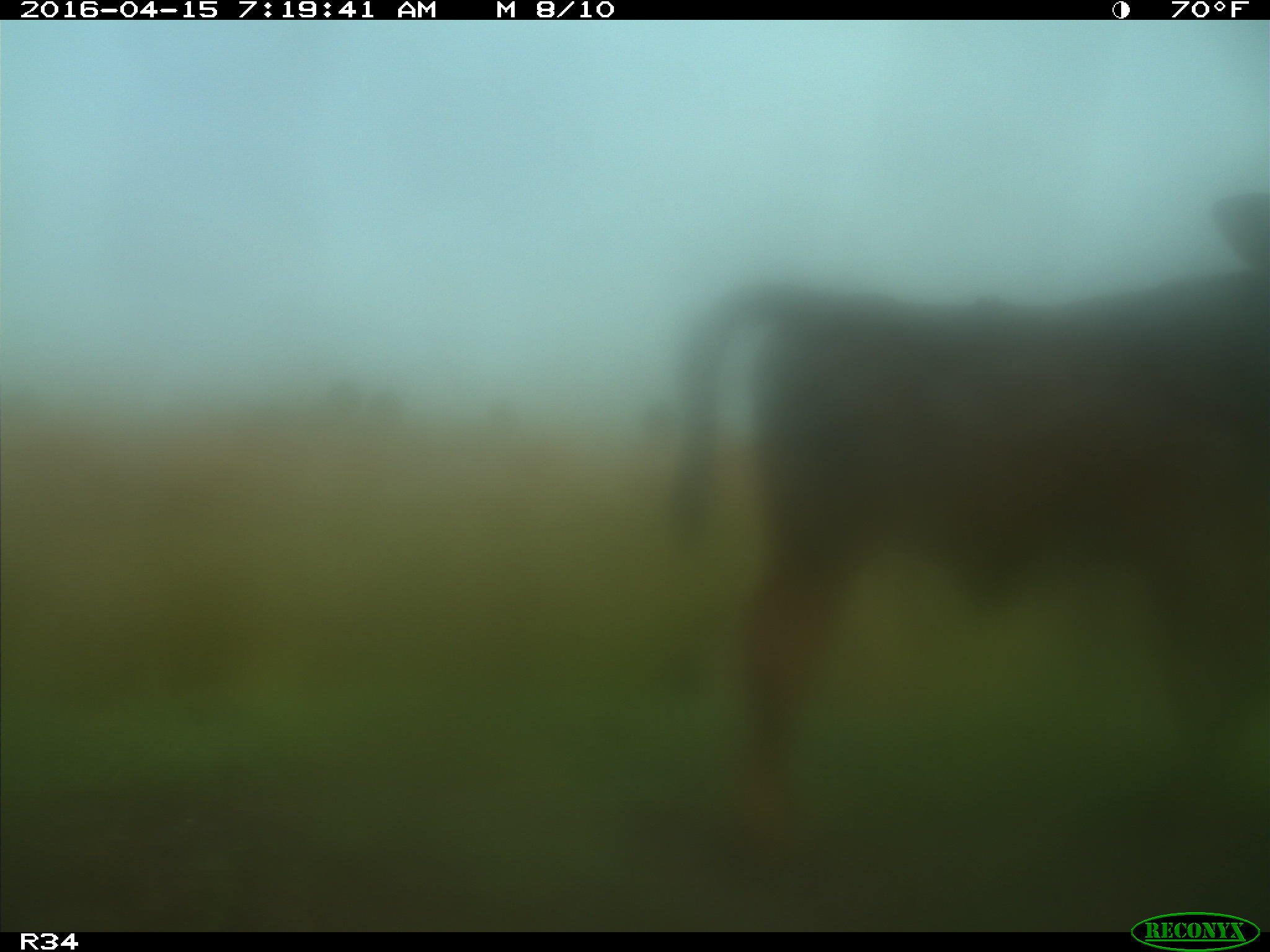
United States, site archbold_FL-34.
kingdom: Animalia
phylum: Chordata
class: Mammalia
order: Artiodactyla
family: Bovidae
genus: Bos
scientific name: Bos taurus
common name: domestic cow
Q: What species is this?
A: Bos taurus (domestic cow).